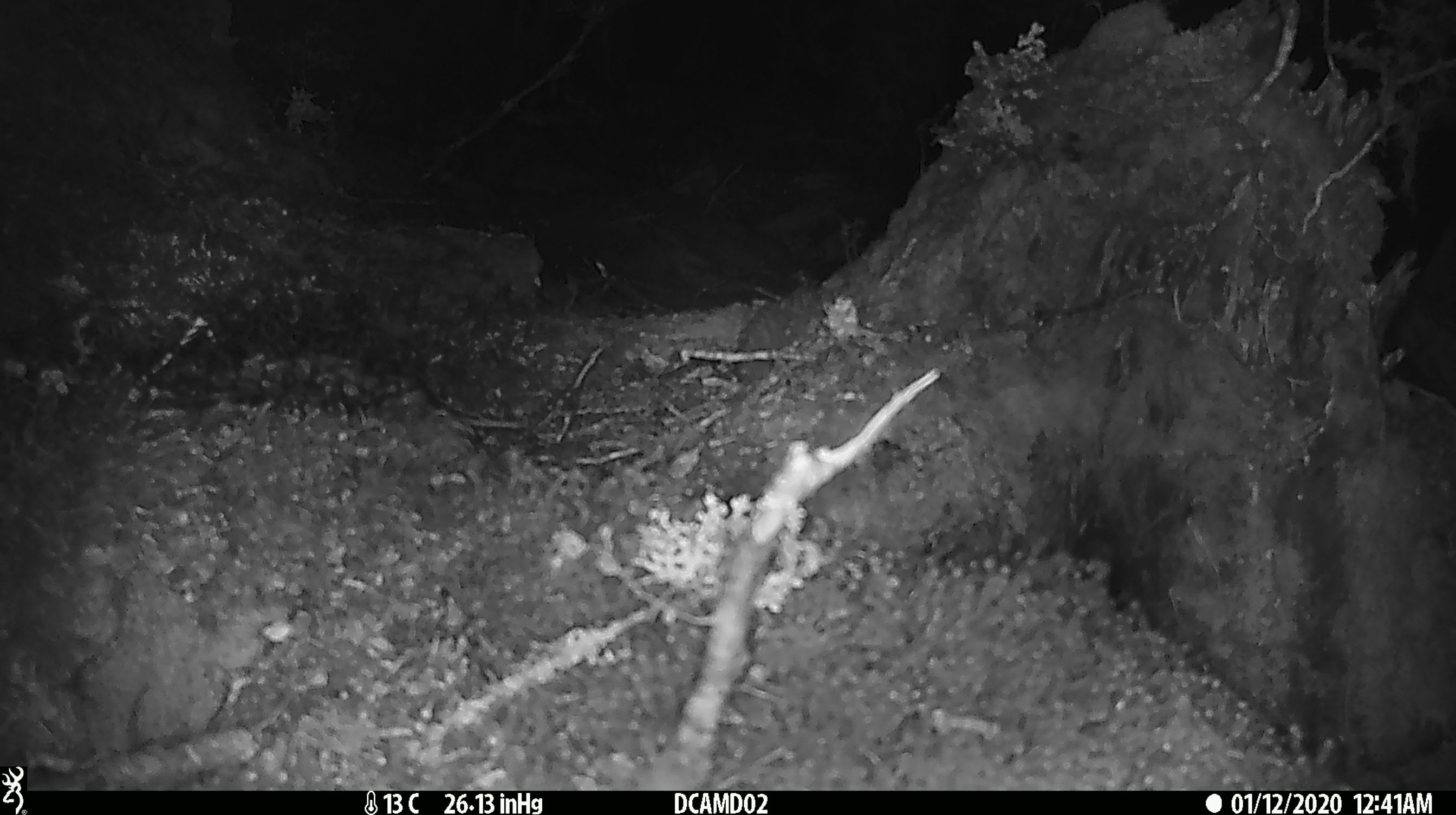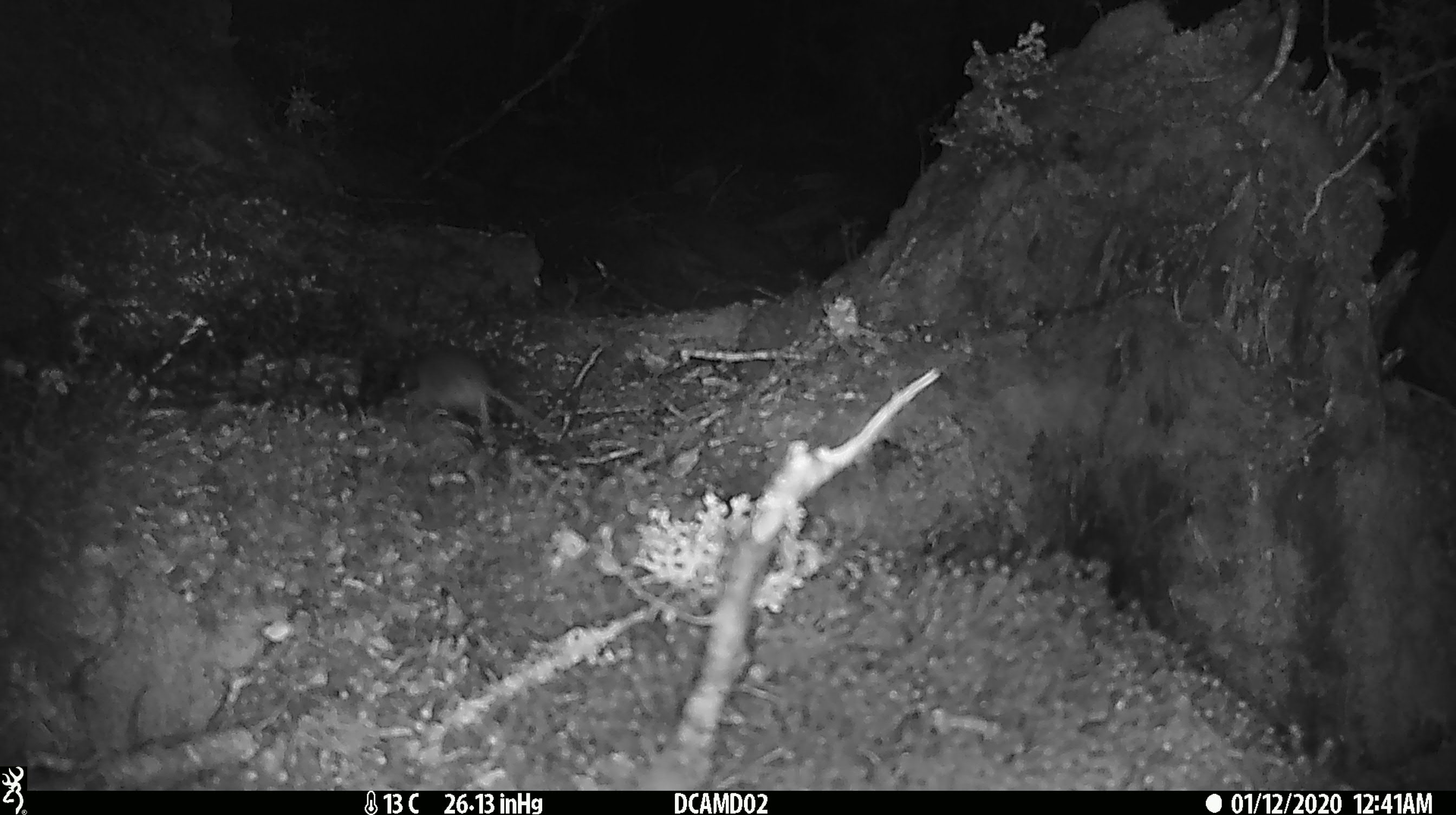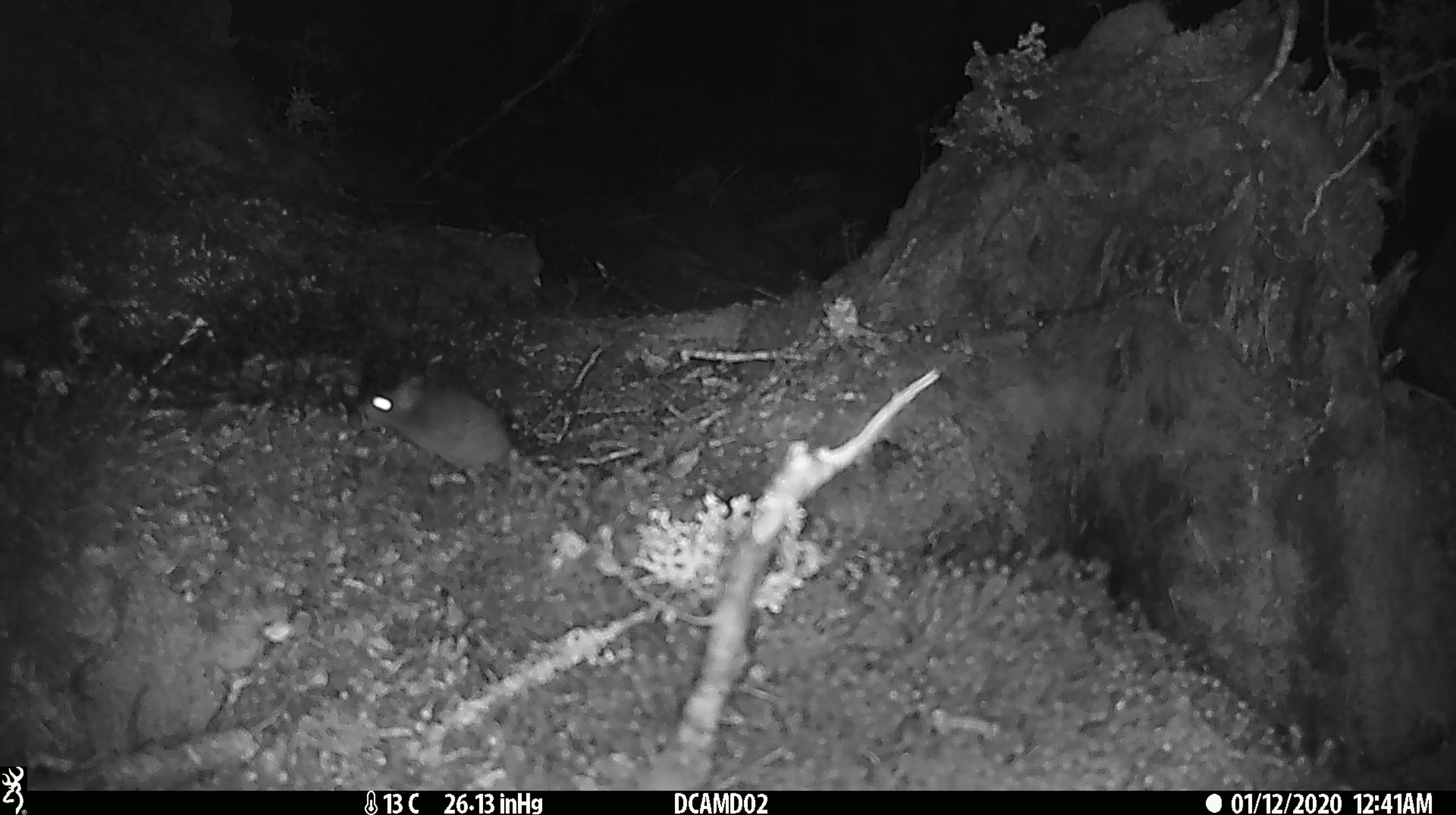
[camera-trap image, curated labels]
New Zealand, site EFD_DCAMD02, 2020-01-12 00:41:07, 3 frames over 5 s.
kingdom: Animalia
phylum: Chordata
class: Mammalia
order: Rodentia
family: Muridae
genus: Mus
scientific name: Mus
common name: mouse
Mouse (Mus).